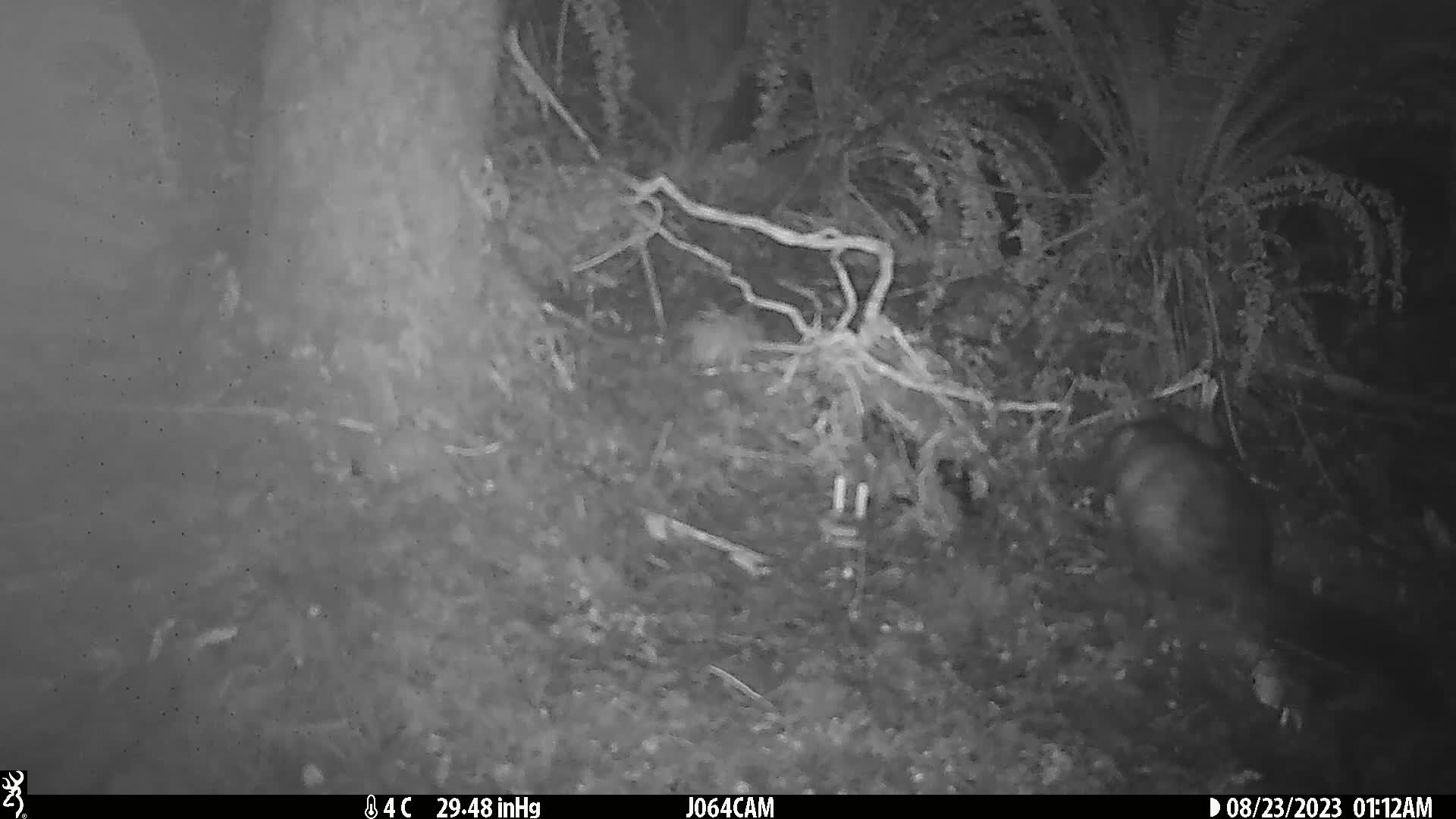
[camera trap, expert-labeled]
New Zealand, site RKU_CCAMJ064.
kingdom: Animalia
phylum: Chordata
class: Mammalia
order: Diprotodontia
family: Phalangeridae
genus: Trichosurus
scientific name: Trichosurus vulpecula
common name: common brushtail possum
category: possum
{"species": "possum (common brushtail possum) (Trichosurus vulpecula)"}